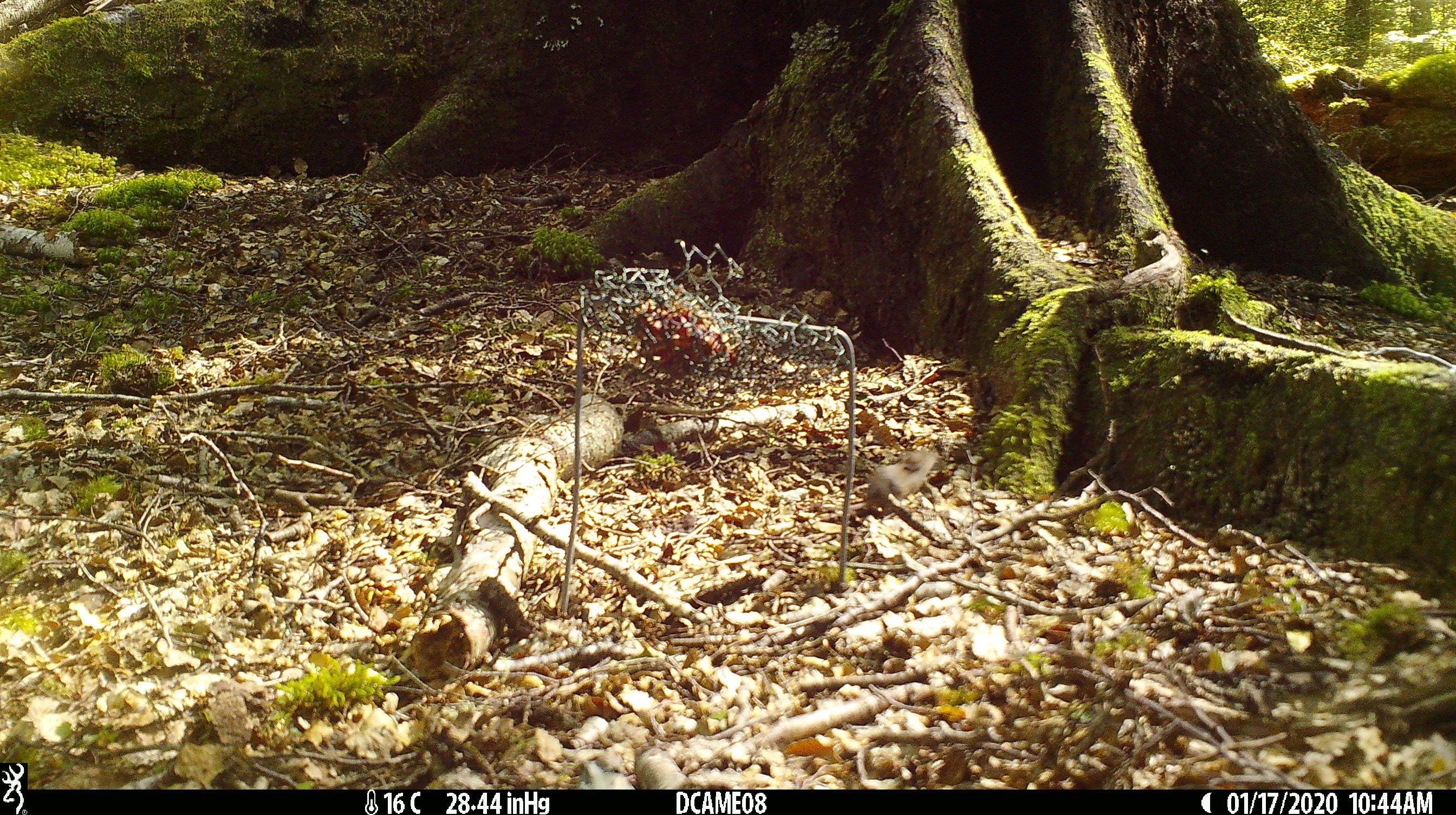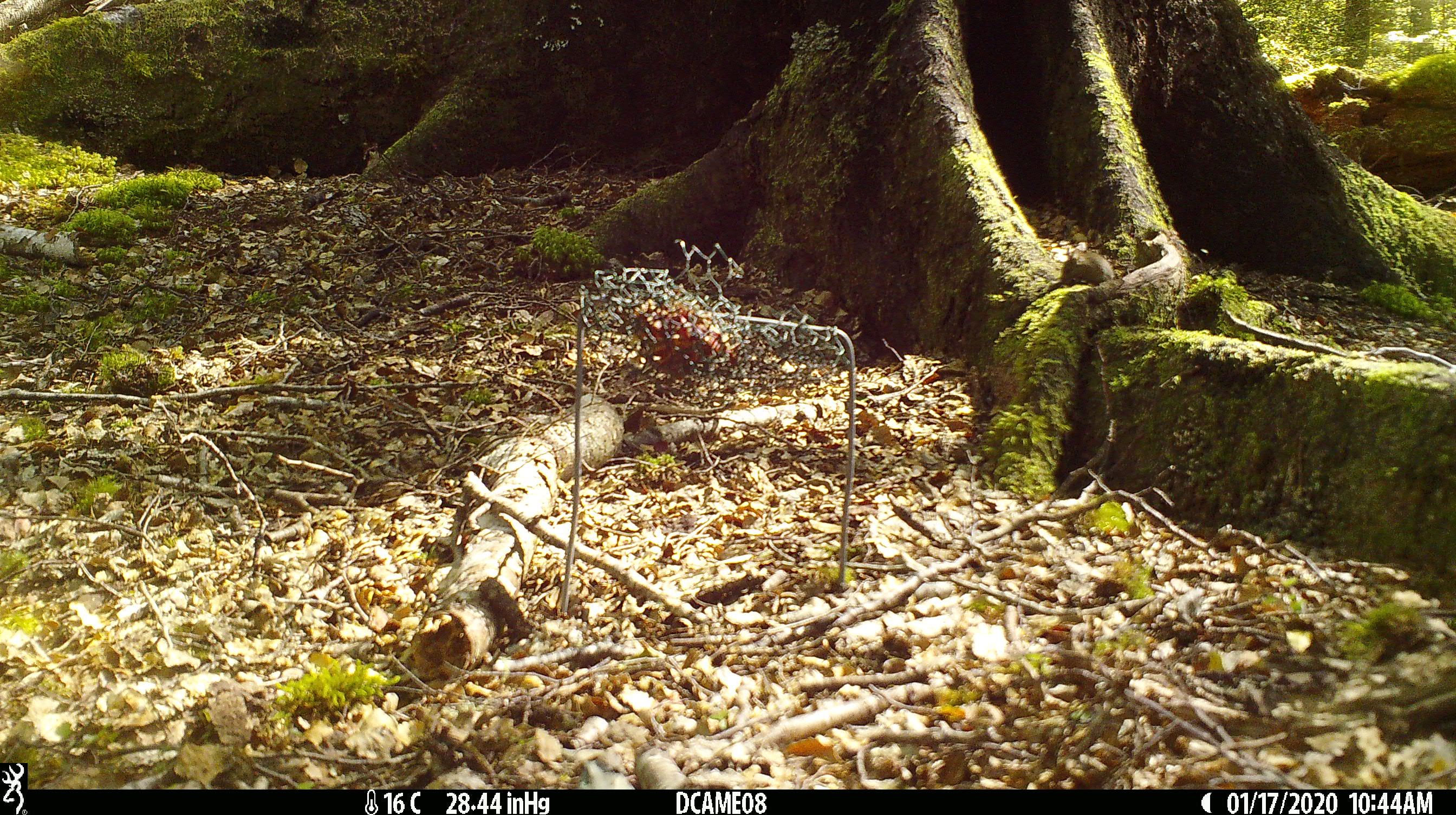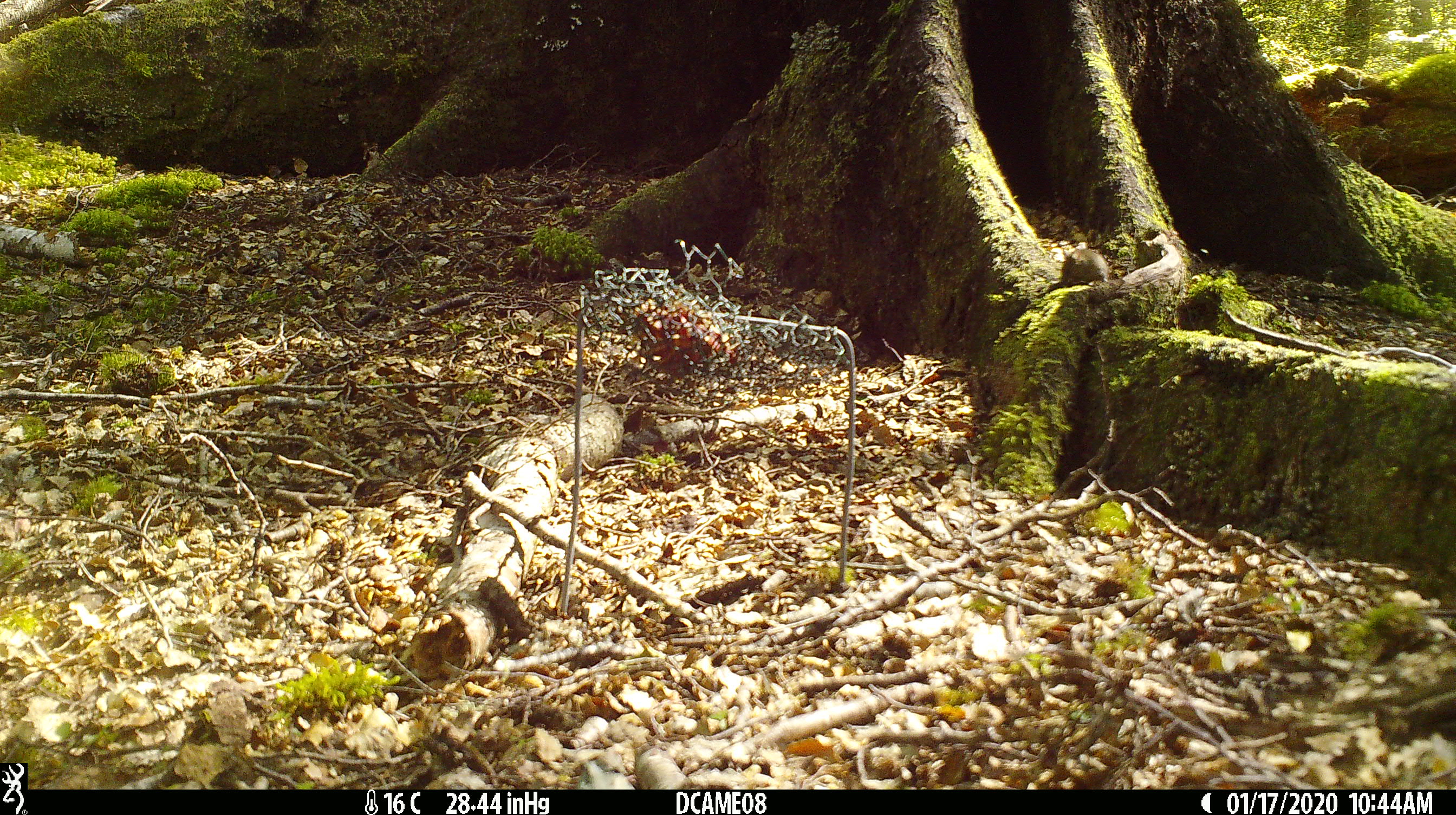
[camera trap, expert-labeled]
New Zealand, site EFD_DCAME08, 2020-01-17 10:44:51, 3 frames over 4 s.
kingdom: Animalia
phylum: Chordata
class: Mammalia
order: Rodentia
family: Muridae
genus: Mus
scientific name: Mus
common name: mouse